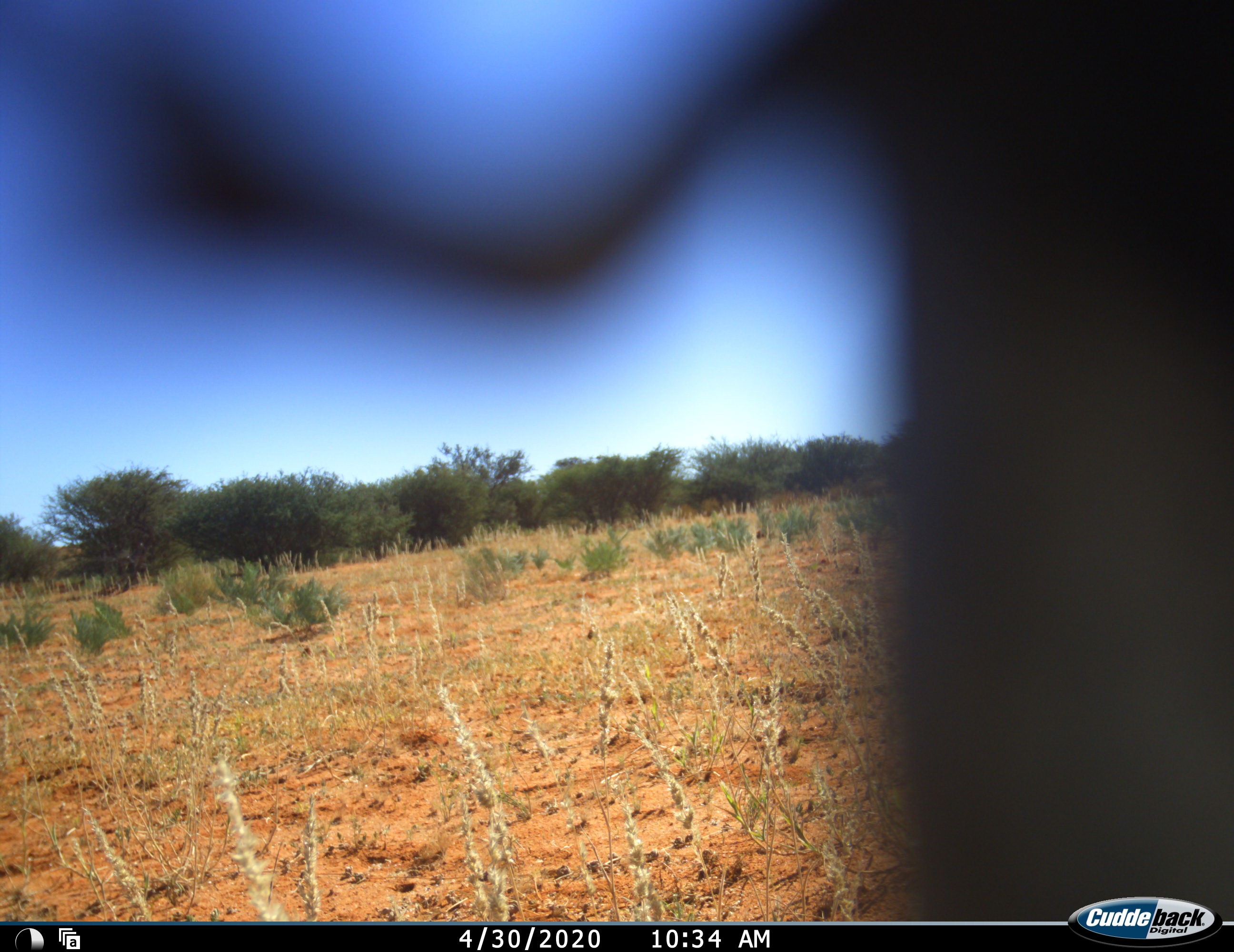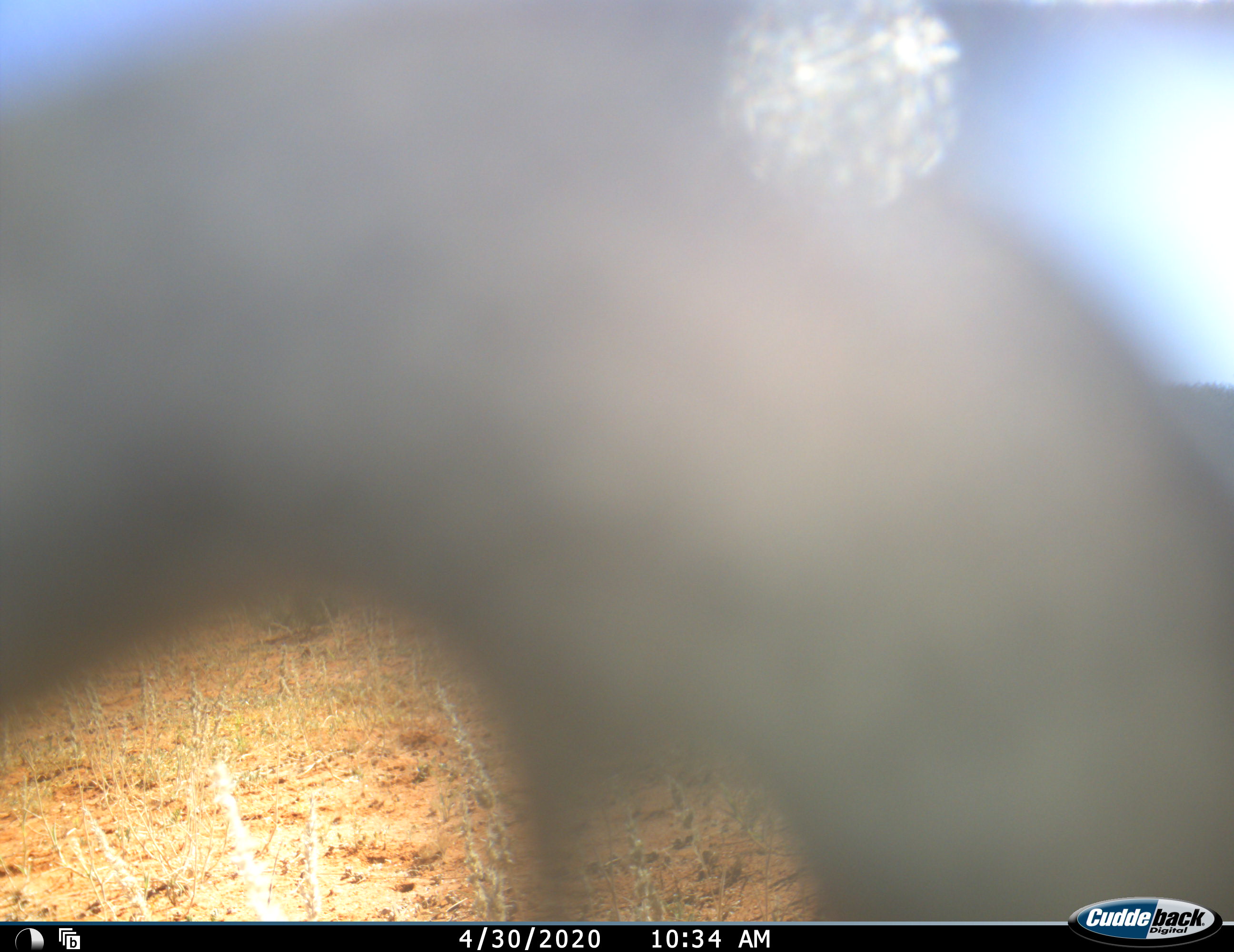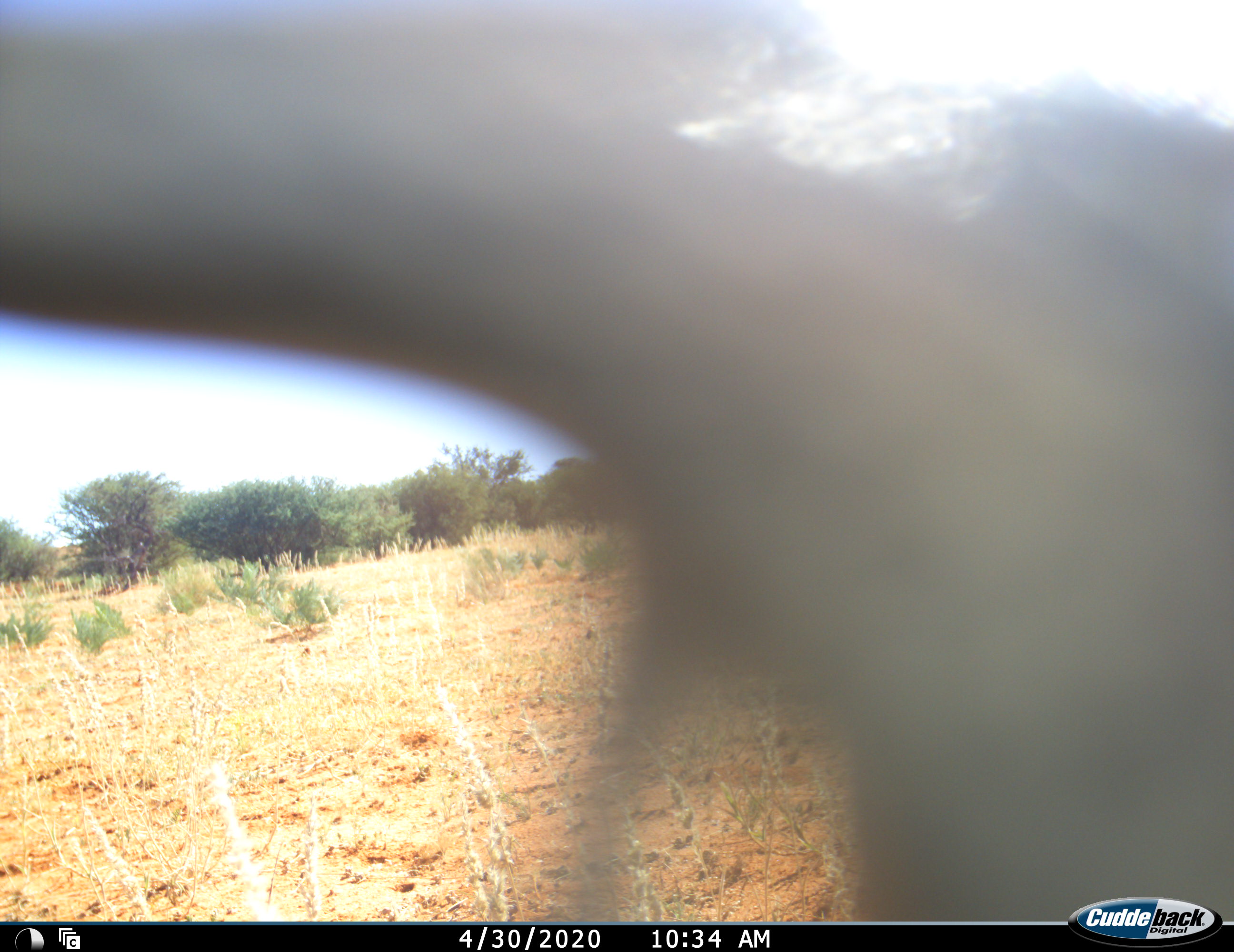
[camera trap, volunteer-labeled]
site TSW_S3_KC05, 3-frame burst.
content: unidentified animal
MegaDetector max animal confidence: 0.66